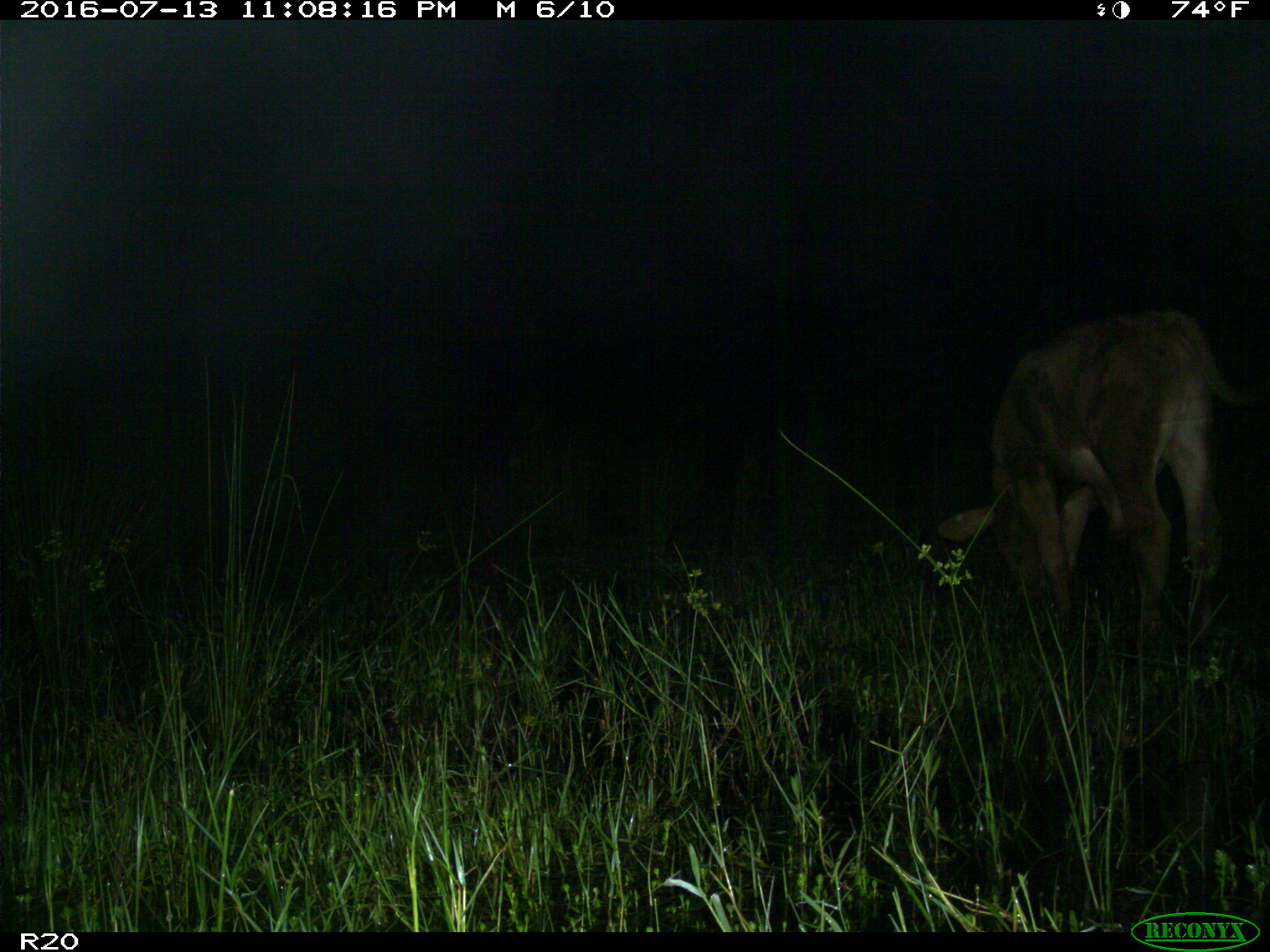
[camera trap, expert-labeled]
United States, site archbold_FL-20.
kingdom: Animalia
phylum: Chordata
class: Mammalia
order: Artiodactyla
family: Bovidae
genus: Bos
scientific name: Bos taurus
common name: domestic cow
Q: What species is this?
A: Bos taurus (domestic cow).